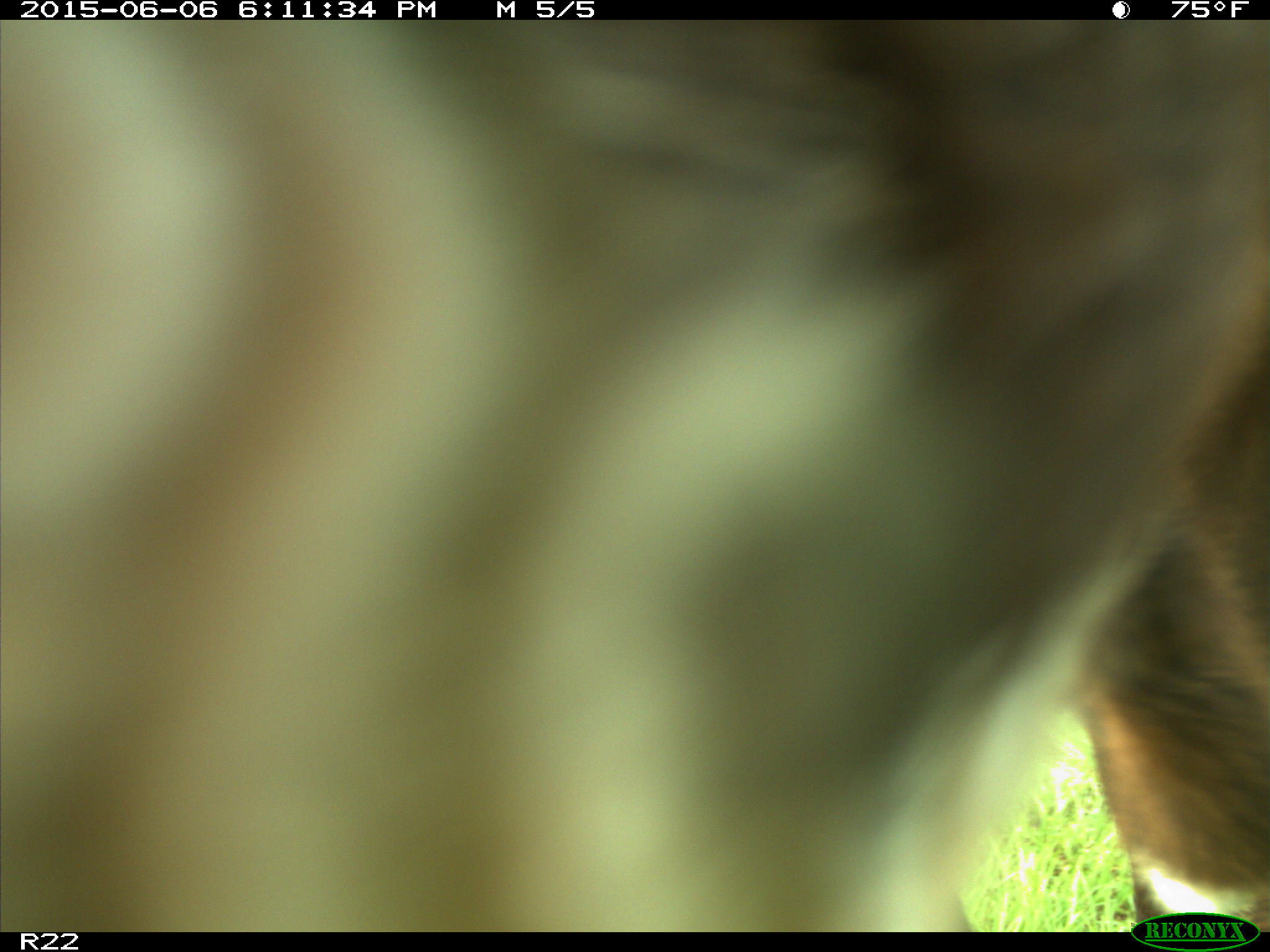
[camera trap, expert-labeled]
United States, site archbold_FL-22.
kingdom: Animalia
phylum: Chordata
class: Mammalia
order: Artiodactyla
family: Bovidae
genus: Bos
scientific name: Bos taurus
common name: domestic cow